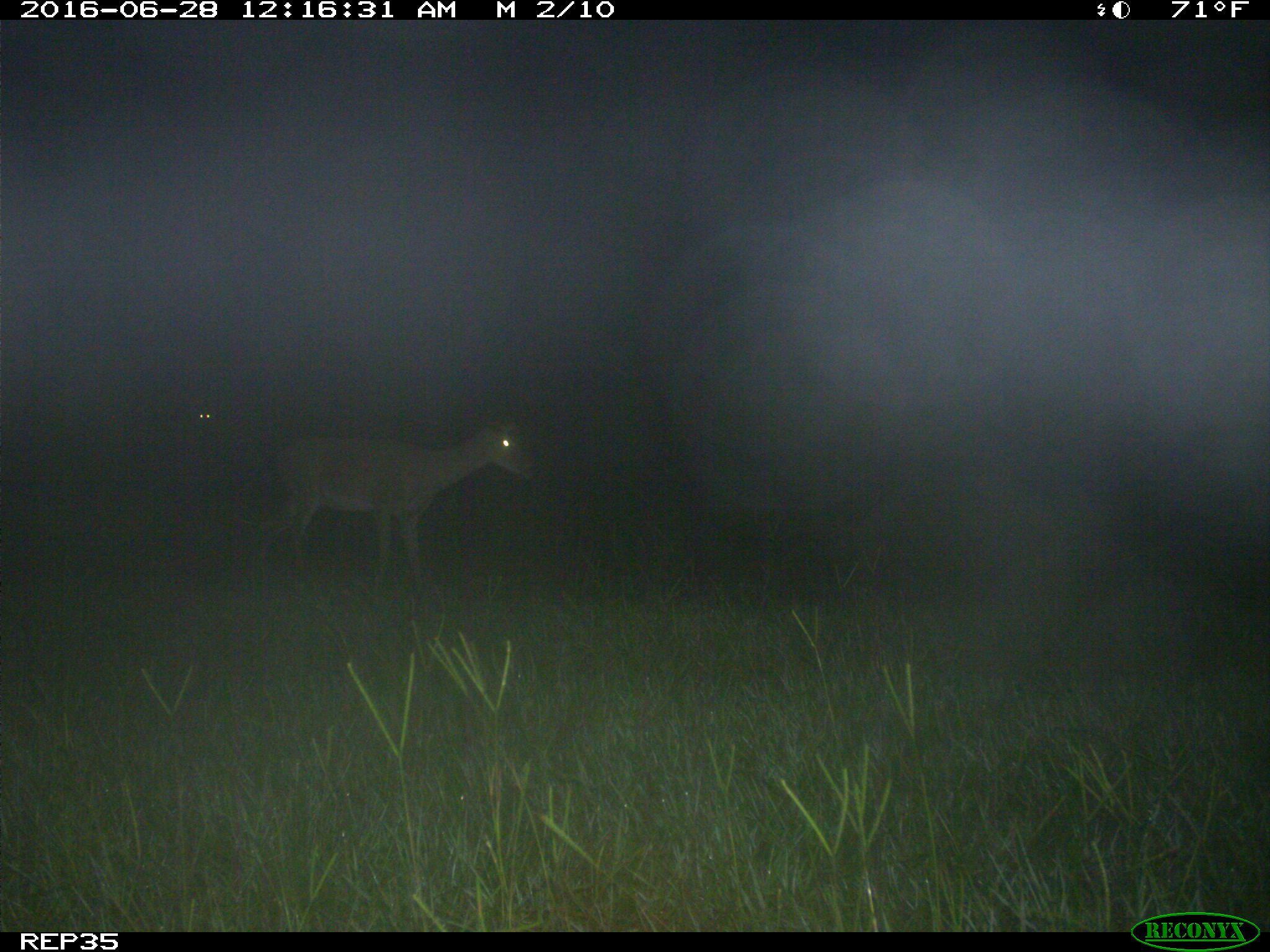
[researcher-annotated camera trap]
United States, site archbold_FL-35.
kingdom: Animalia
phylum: Chordata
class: Mammalia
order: Artiodactyla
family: Cervidae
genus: Odocoileus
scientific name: Odocoileus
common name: deer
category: unidentified deer